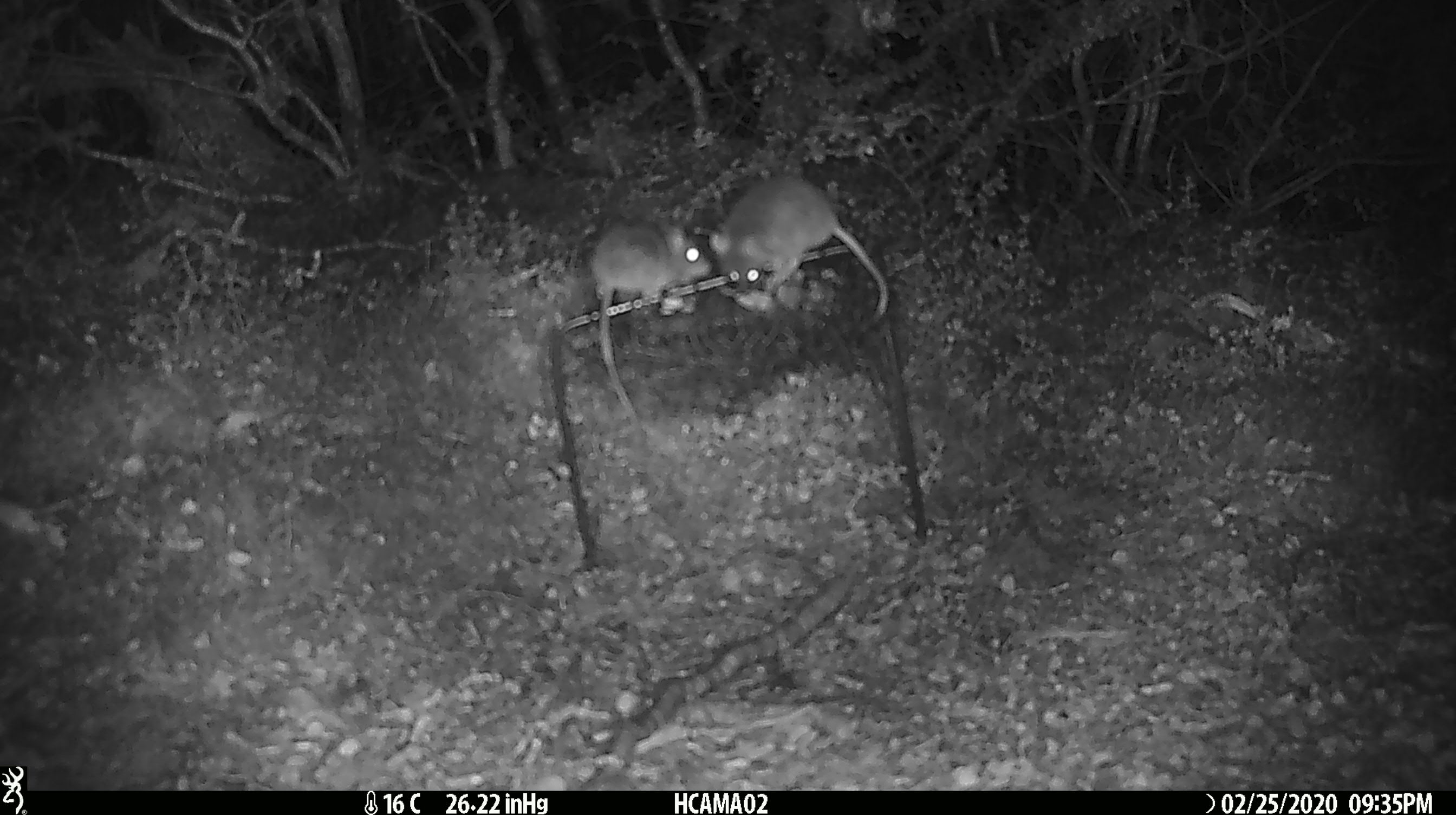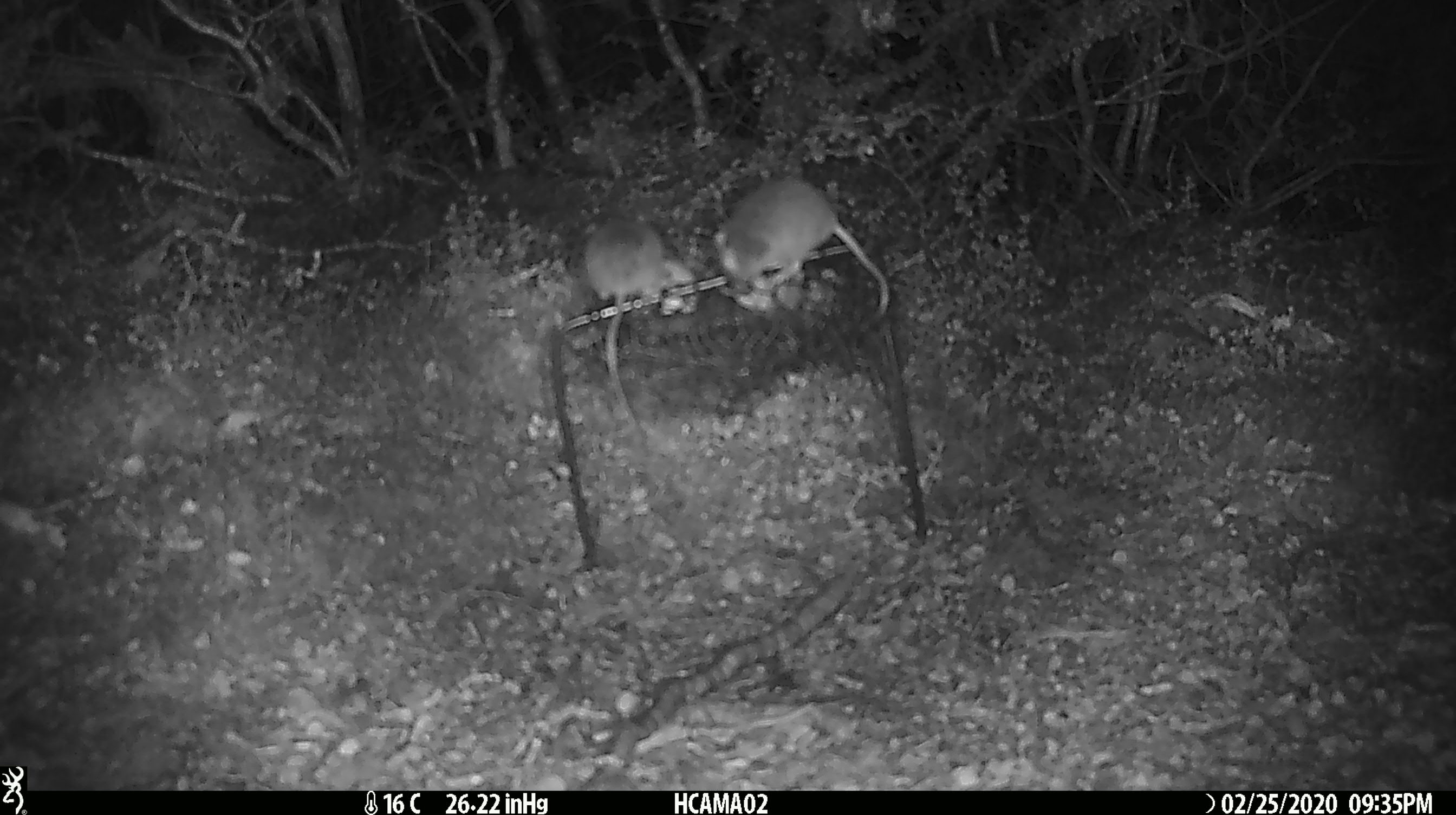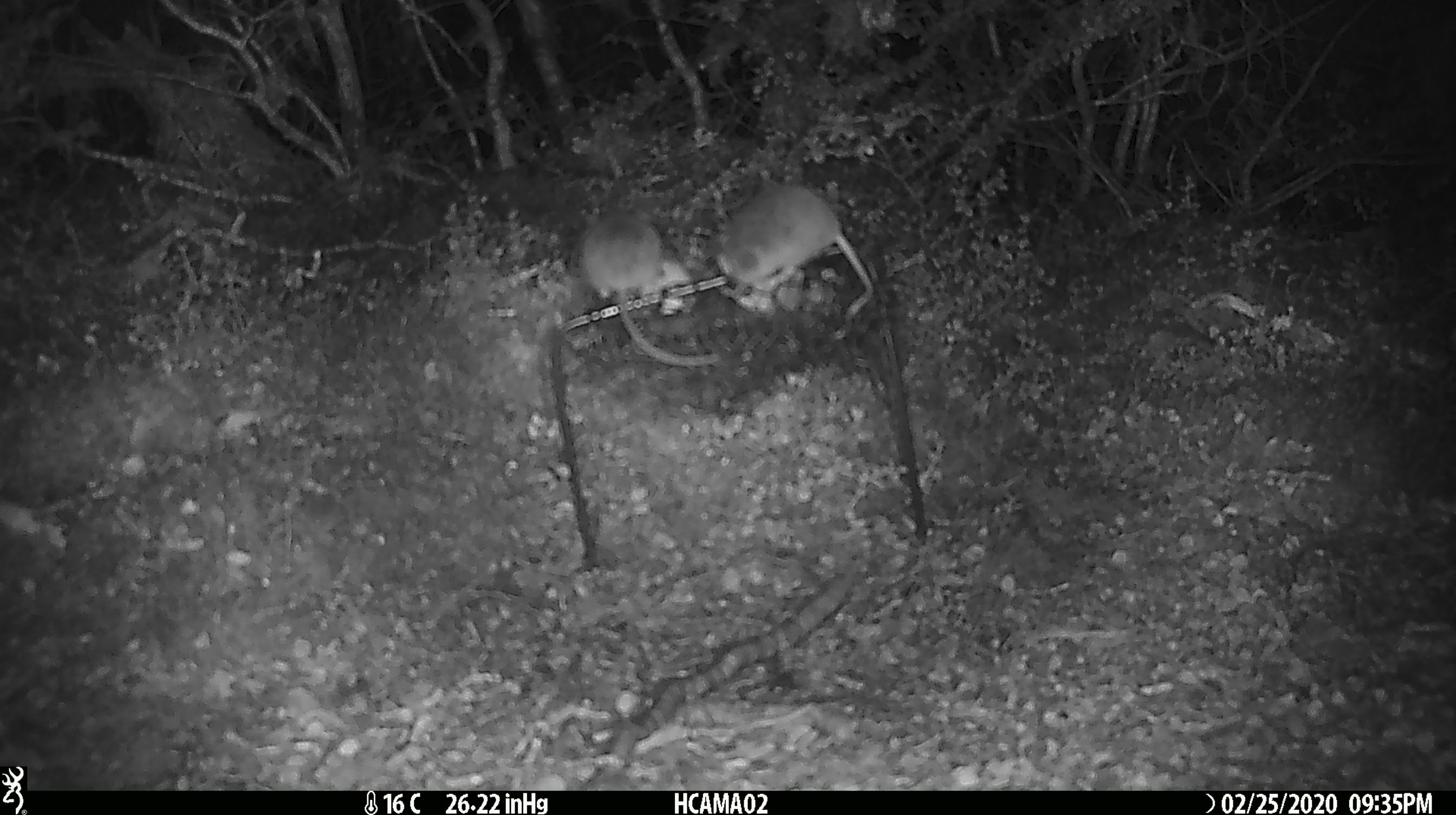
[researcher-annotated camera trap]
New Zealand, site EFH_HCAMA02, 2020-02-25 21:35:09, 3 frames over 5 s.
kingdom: Animalia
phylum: Chordata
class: Mammalia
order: Rodentia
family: Muridae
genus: Mus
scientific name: Mus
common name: mouse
Mouse (Mus).